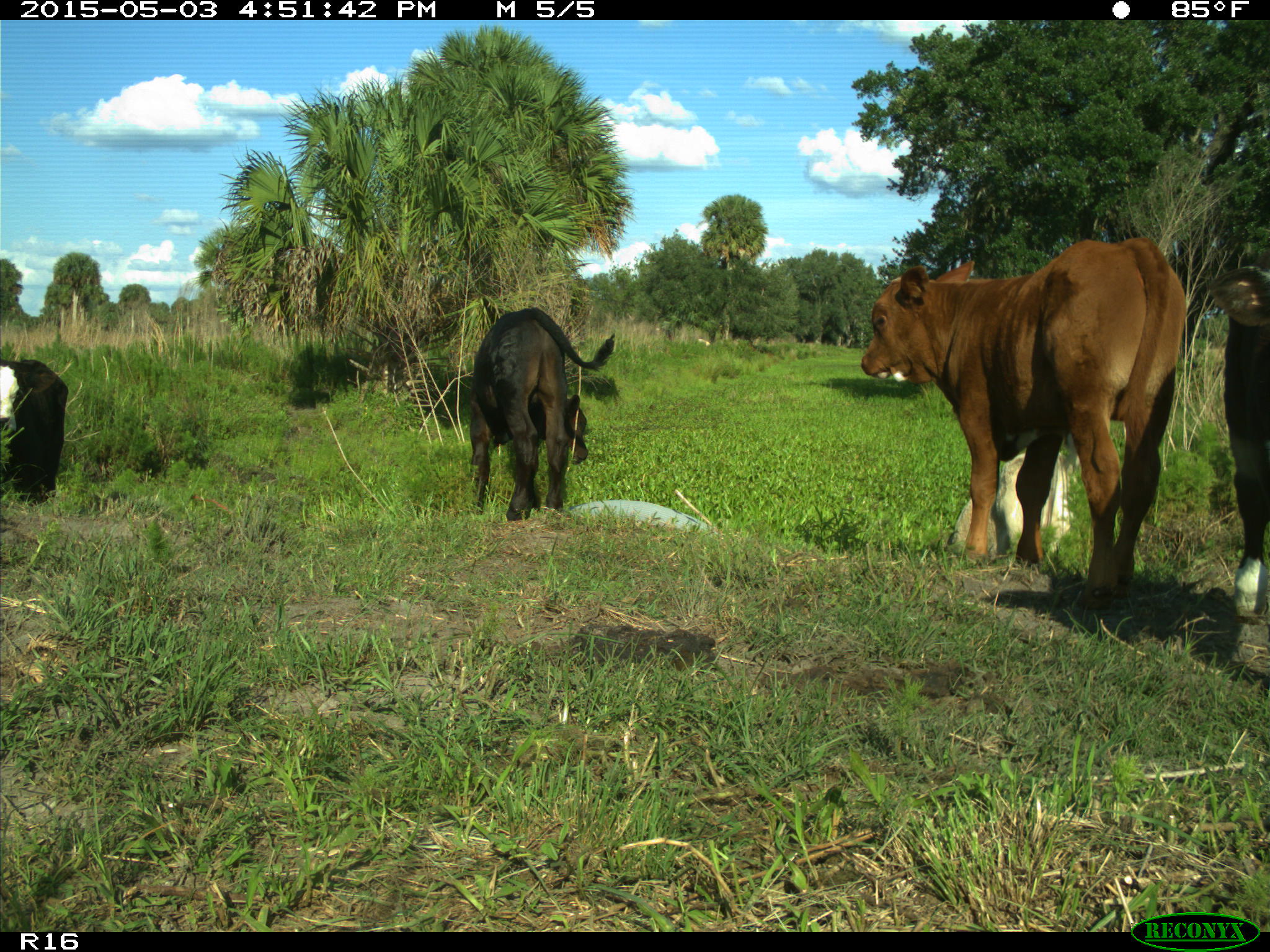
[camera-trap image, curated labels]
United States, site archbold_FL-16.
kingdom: Animalia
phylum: Chordata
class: Mammalia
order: Artiodactyla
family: Bovidae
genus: Bos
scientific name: Bos taurus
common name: domestic cow